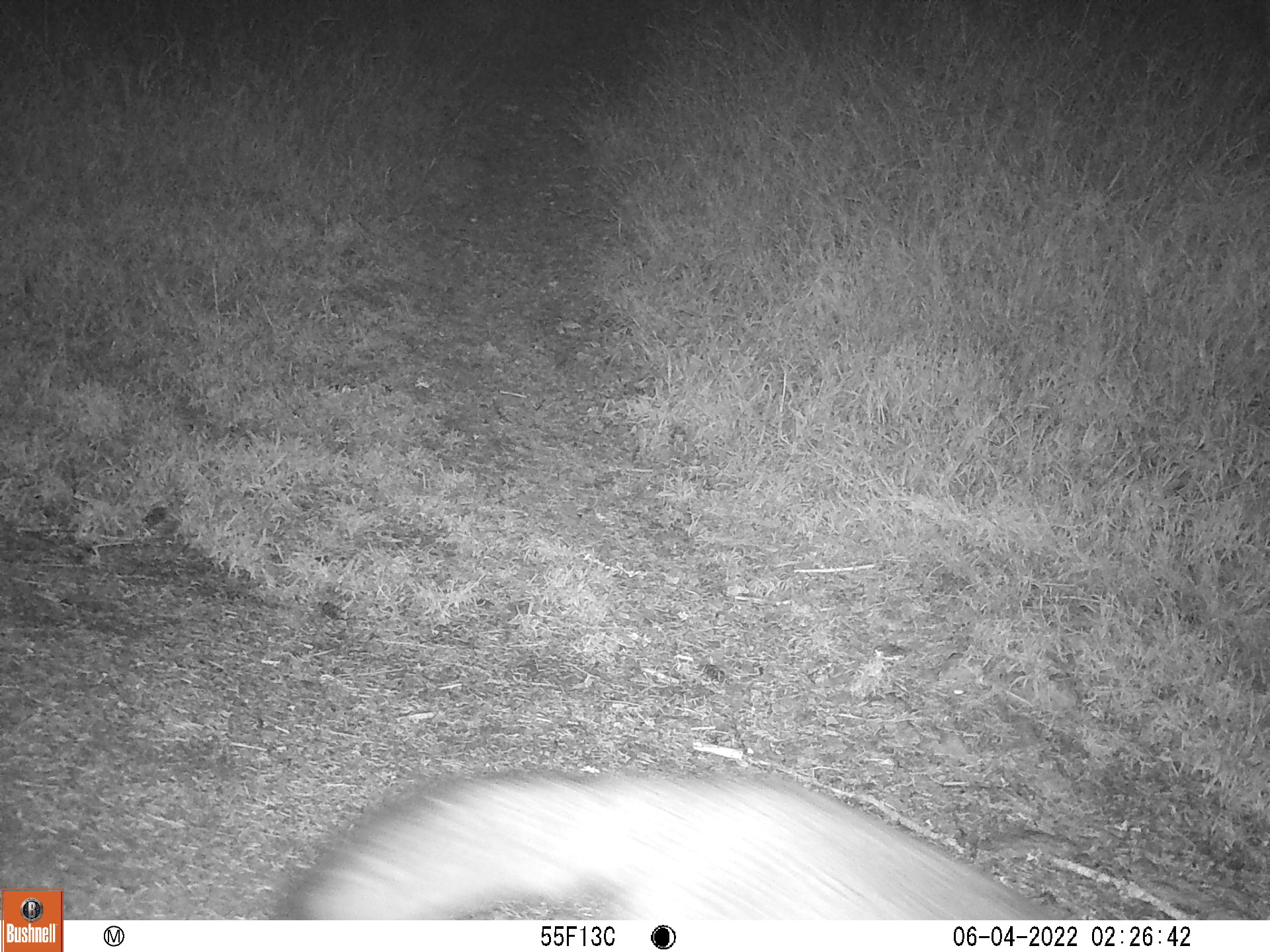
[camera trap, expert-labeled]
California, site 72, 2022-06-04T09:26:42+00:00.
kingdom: Animalia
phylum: Chordata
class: Mammalia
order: Carnivora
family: Canidae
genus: Urocyon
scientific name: Urocyon cinereoargenteus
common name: gray fox